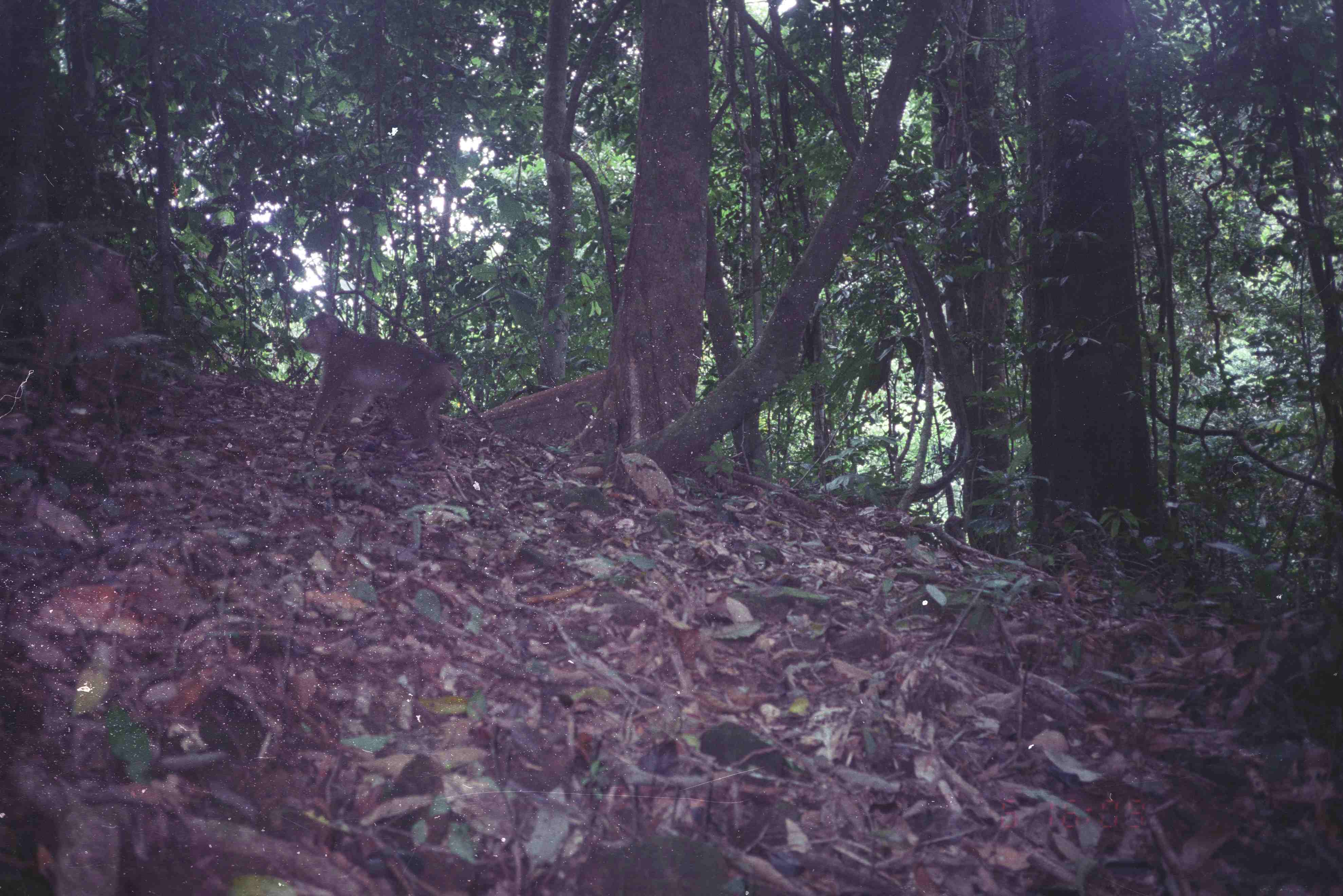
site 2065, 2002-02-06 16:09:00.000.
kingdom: Animalia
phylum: Chordata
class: Mammalia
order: Primates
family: Cercopithecidae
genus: Macaca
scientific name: Macaca nemestrina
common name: southern pig-tailed macaque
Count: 2.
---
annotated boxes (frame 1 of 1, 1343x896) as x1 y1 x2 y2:
macaca nemestrina: 298 313 464 458; 37 246 153 410